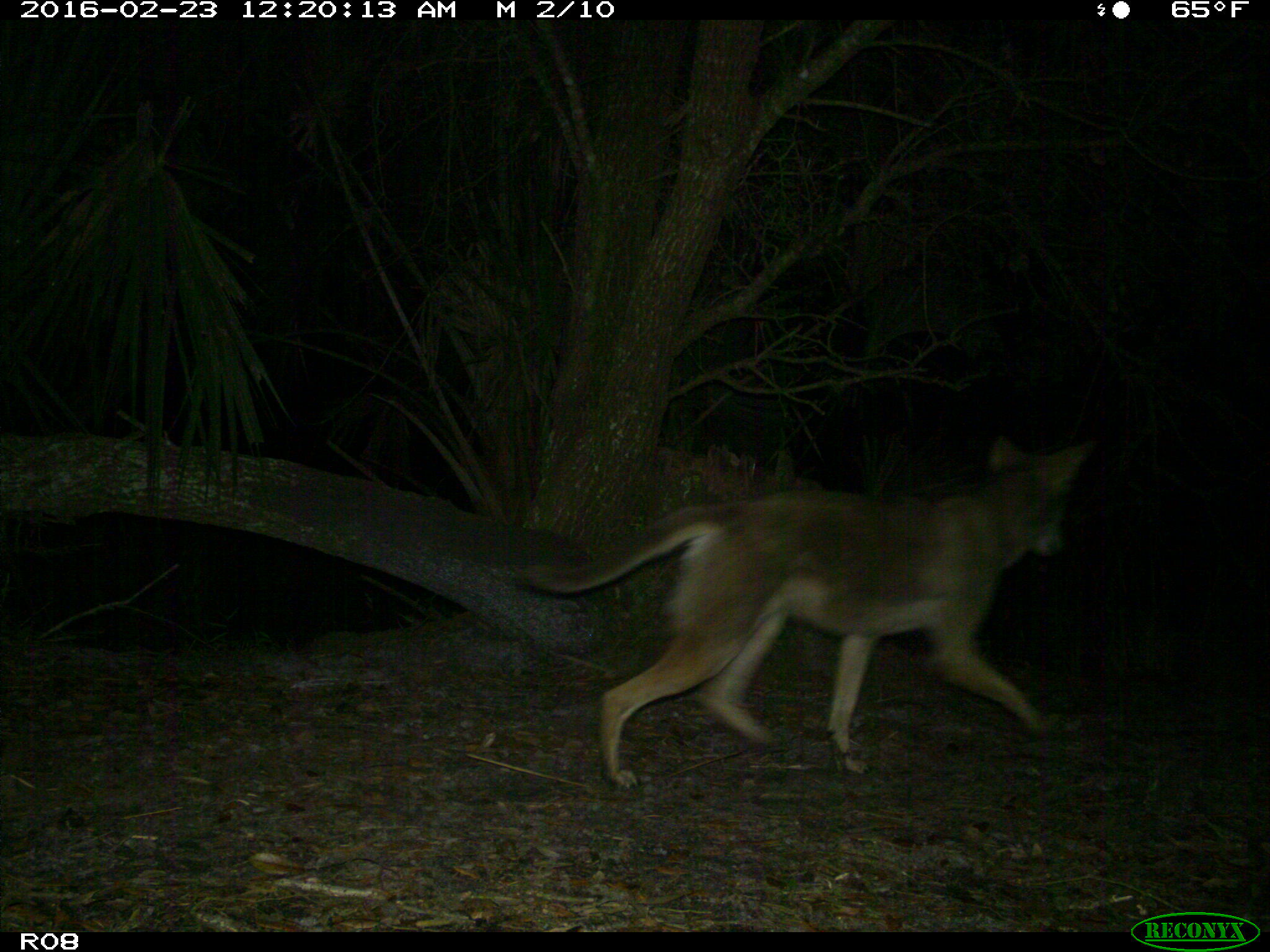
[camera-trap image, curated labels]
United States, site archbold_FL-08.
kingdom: Animalia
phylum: Chordata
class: Mammalia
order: Carnivora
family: Canidae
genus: Canis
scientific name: Canis latrans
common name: coyote